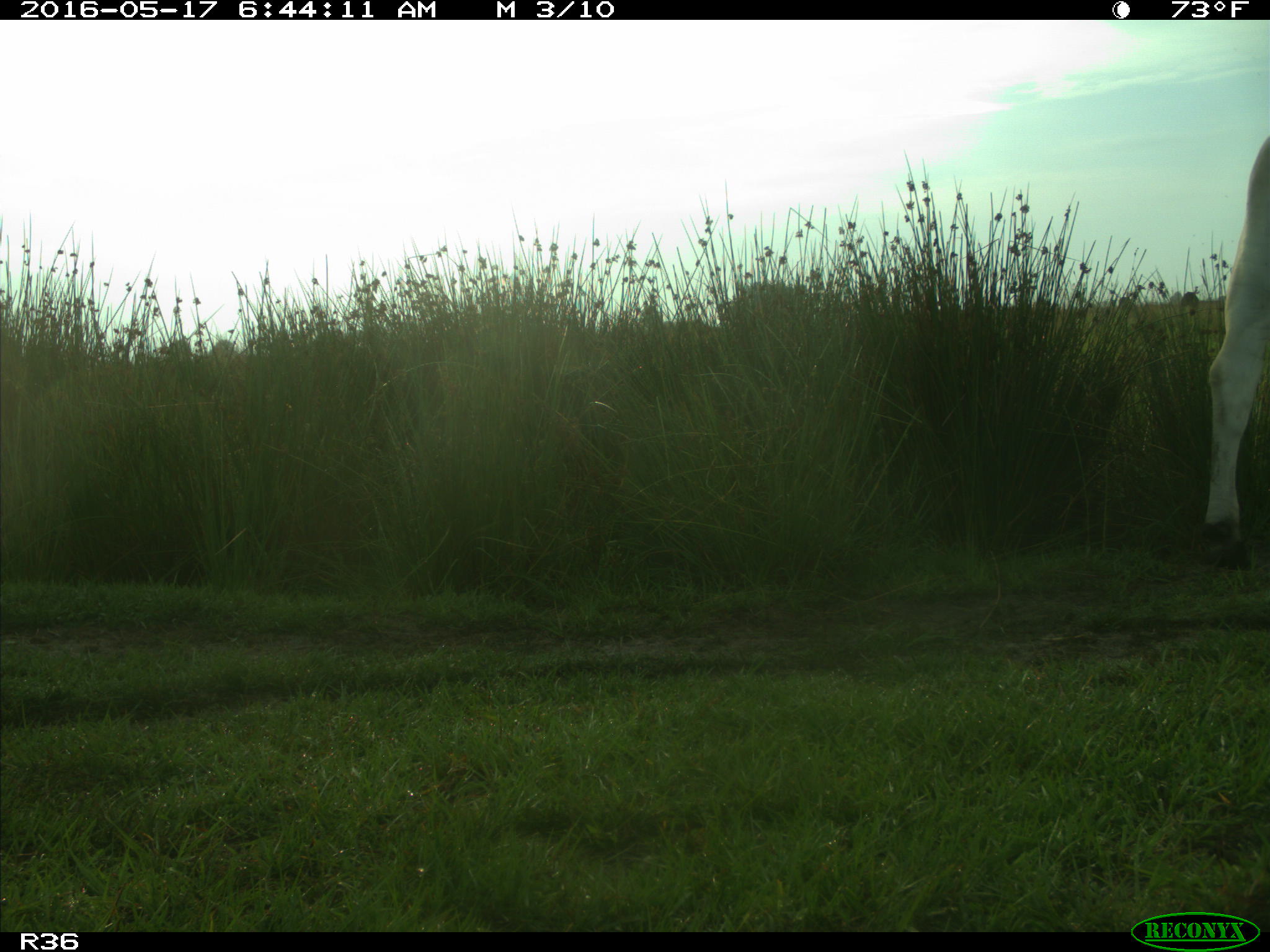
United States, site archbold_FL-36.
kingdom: Animalia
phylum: Chordata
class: Mammalia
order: Artiodactyla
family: Bovidae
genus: Bos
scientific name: Bos taurus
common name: domestic cow